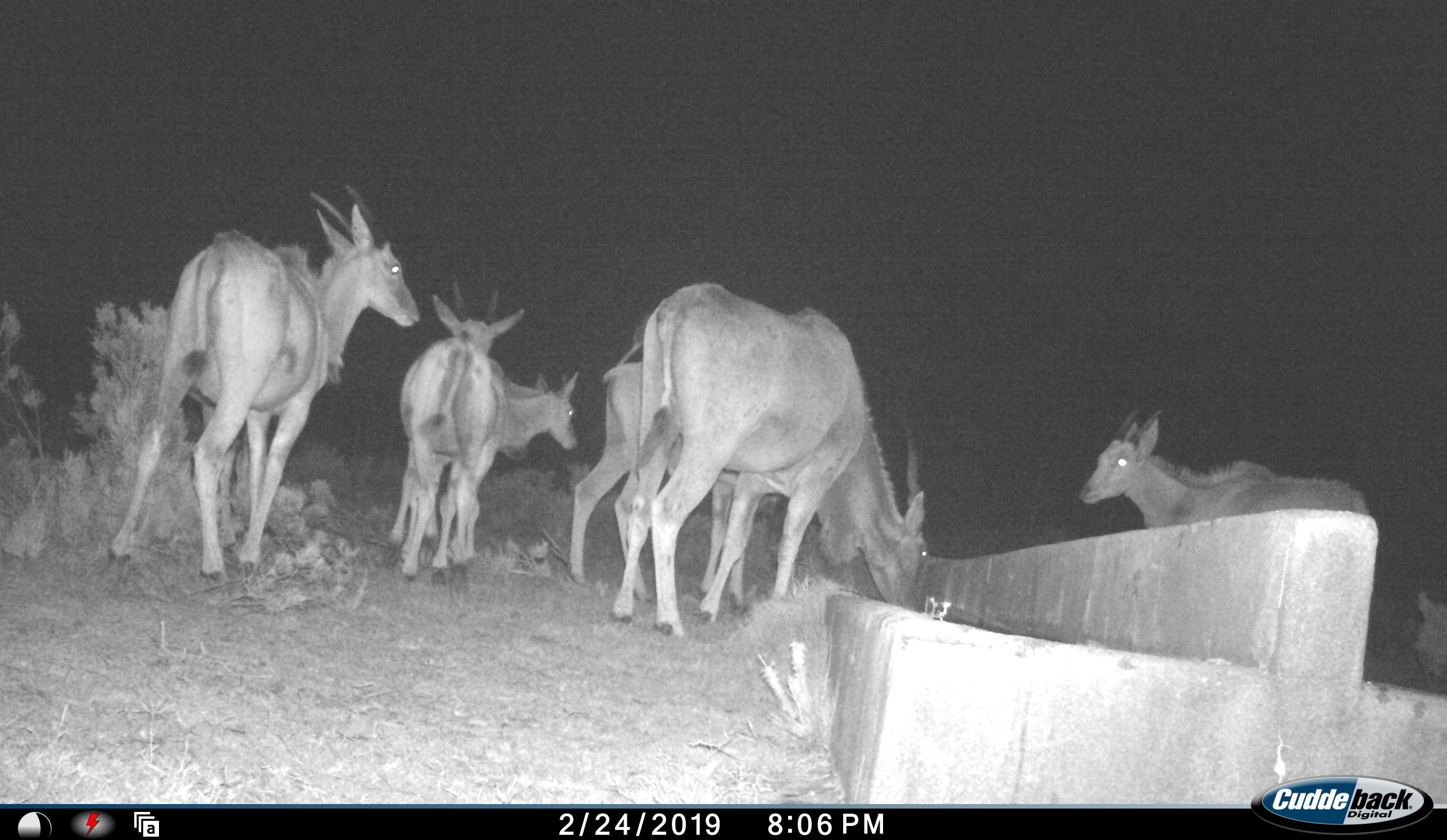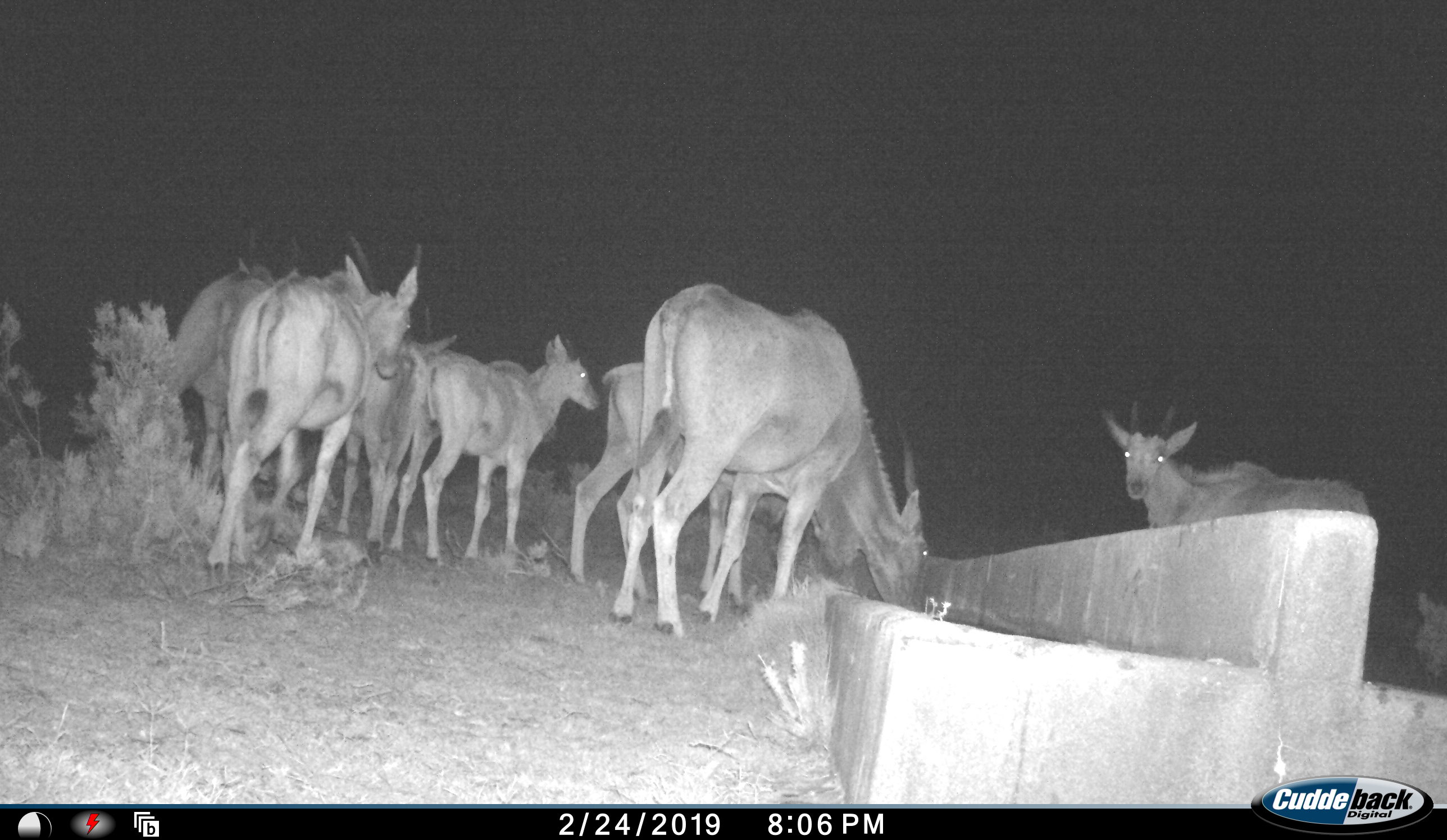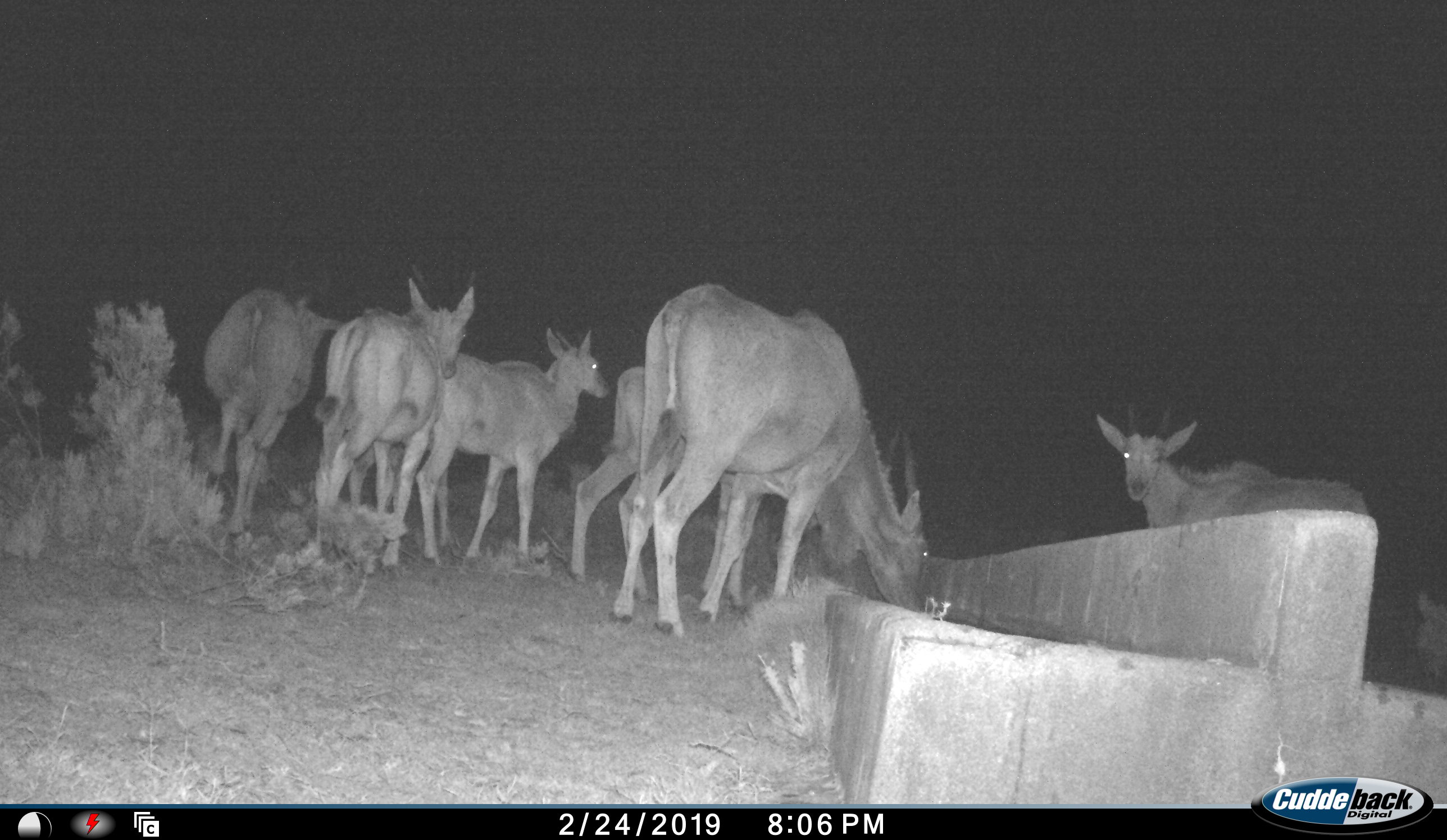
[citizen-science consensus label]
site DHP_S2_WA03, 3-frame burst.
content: unidentified animal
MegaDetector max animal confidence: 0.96